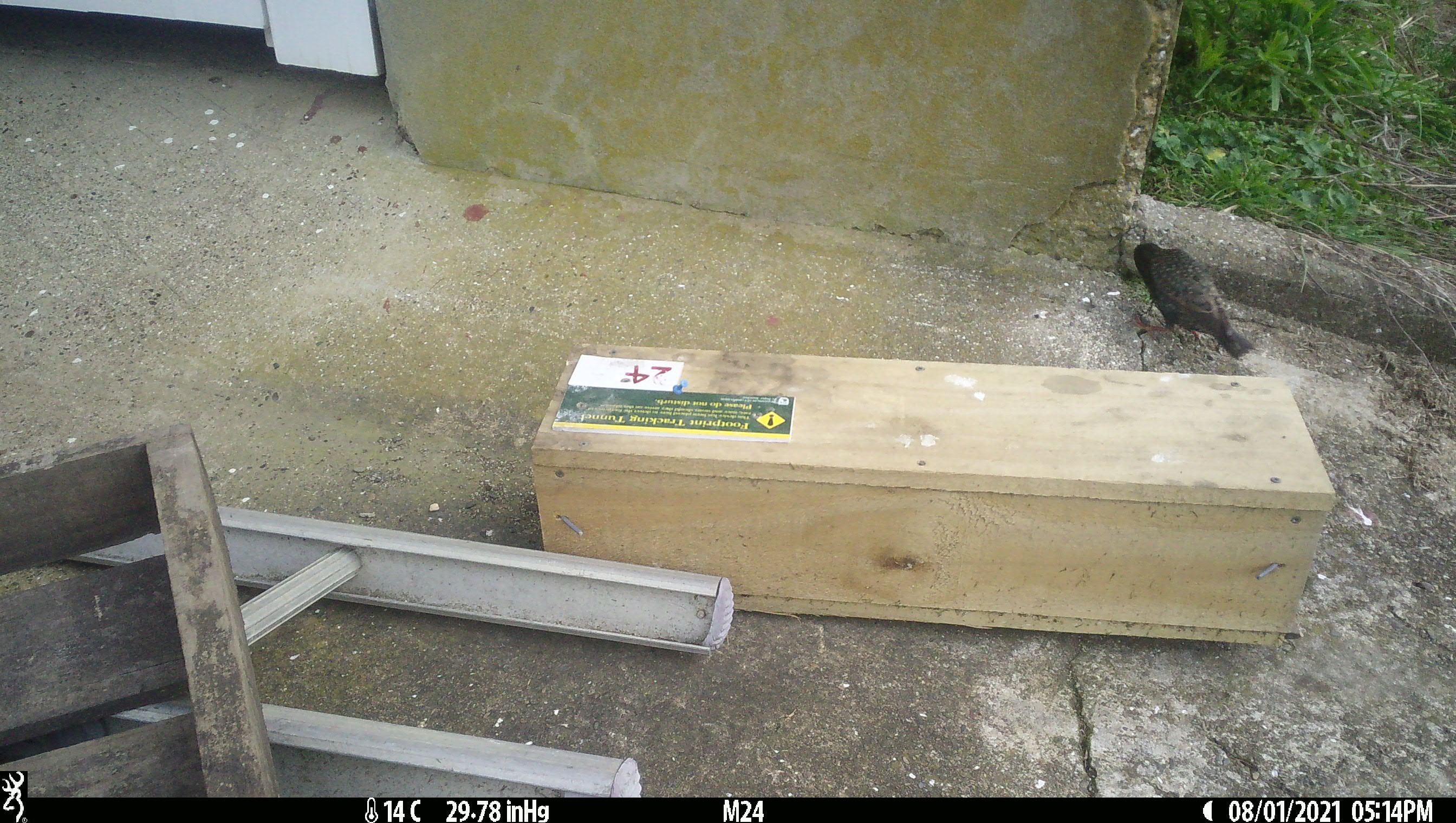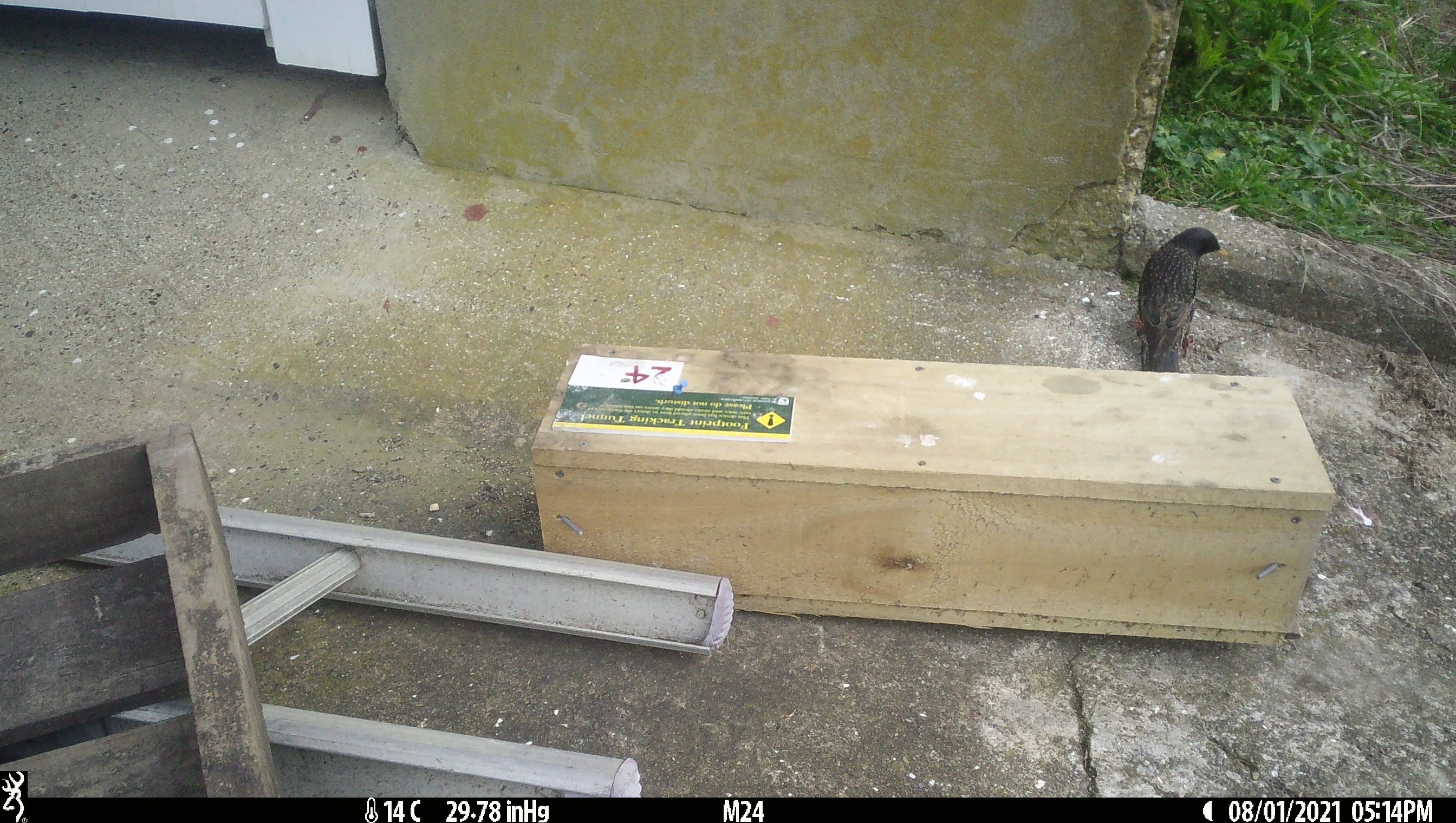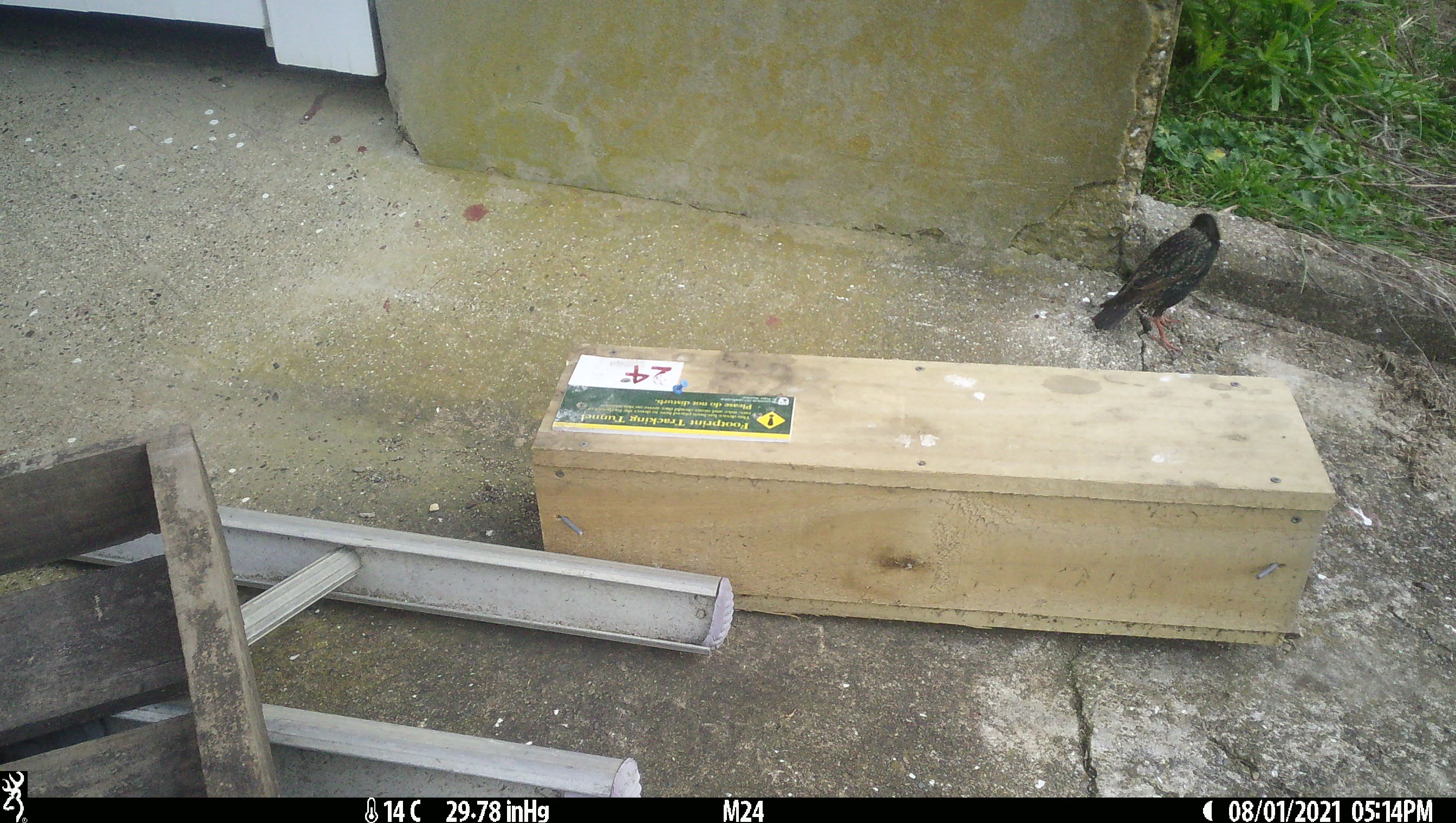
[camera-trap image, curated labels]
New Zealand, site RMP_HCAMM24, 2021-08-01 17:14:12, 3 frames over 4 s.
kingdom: Animalia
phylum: Chordata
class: Aves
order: Passeriformes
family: Sturnidae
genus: Sturnus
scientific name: Sturnus vulgaris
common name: european starling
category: starling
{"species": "starling (european starling) (Sturnus vulgaris)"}